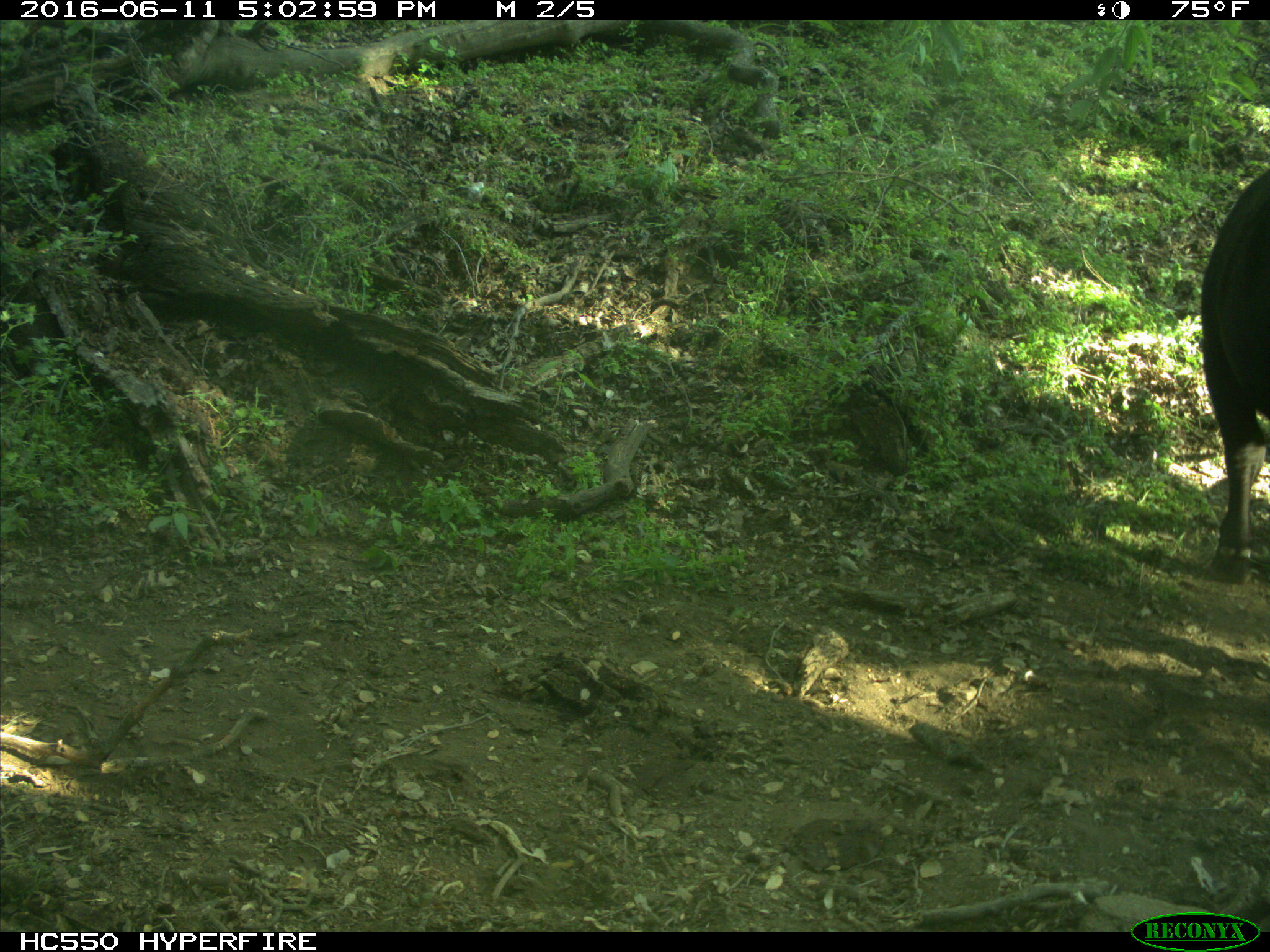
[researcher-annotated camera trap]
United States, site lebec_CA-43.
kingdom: Animalia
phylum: Chordata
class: Mammalia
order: Artiodactyla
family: Bovidae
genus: Bos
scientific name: Bos taurus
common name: domestic cow